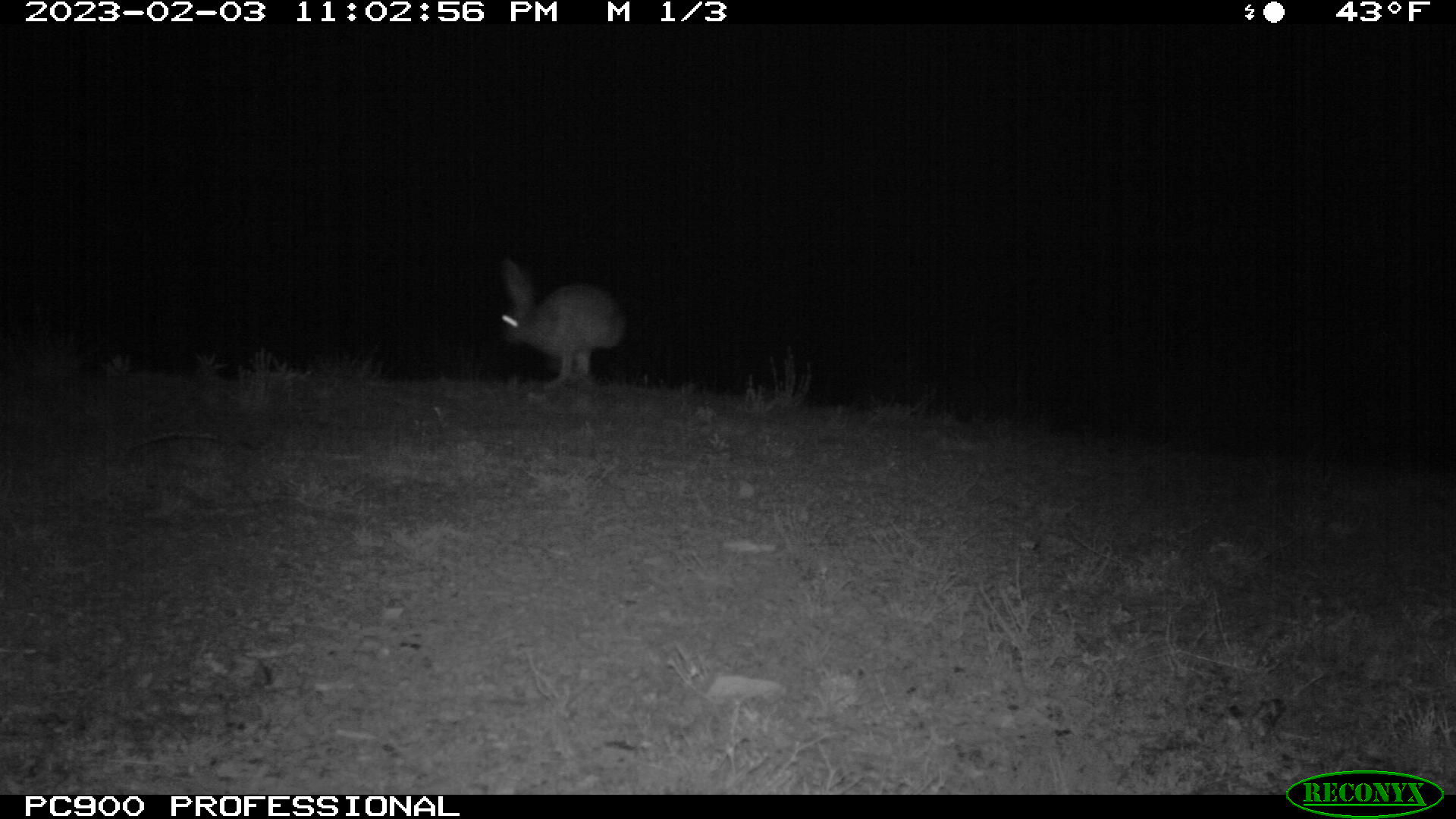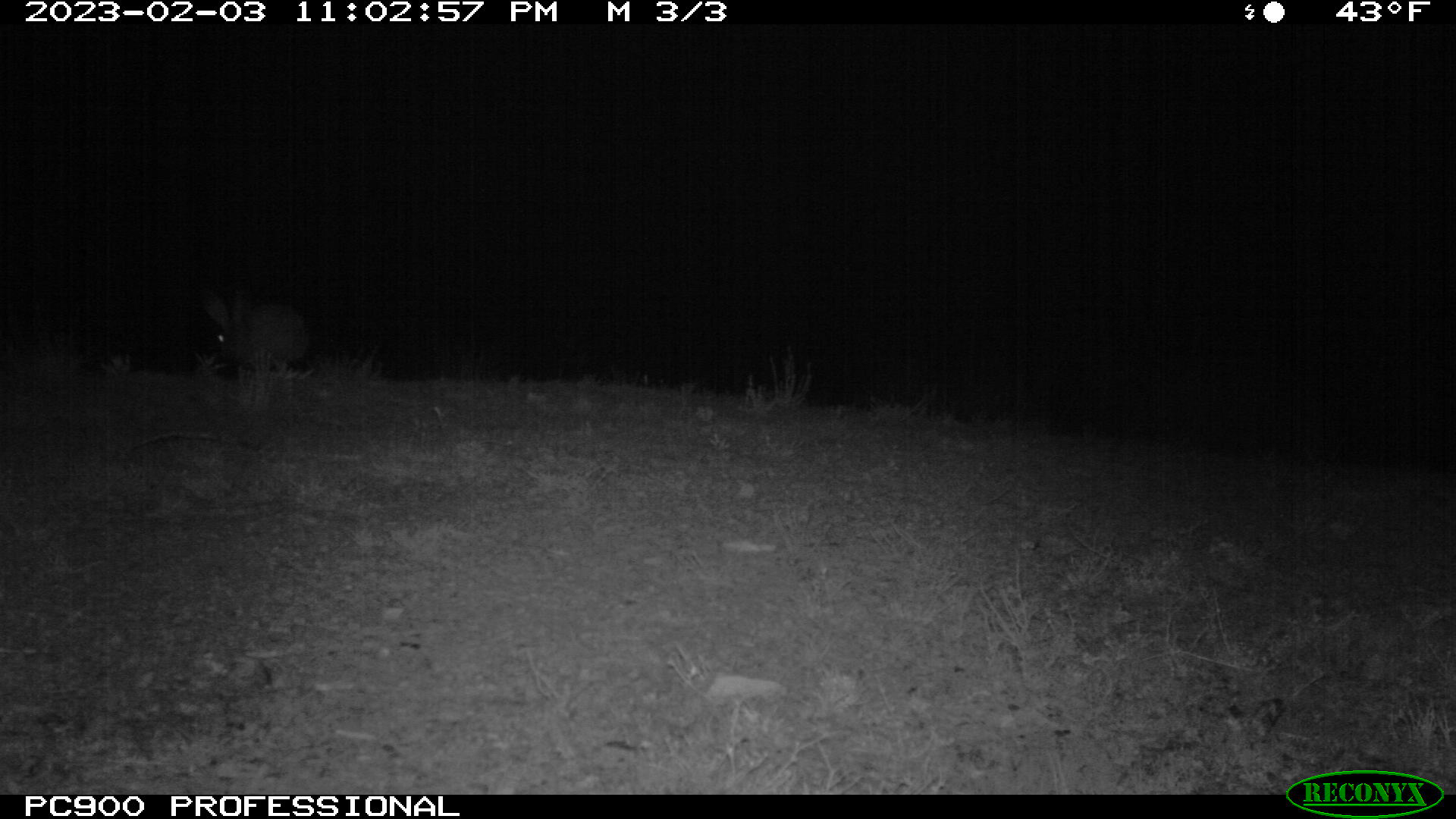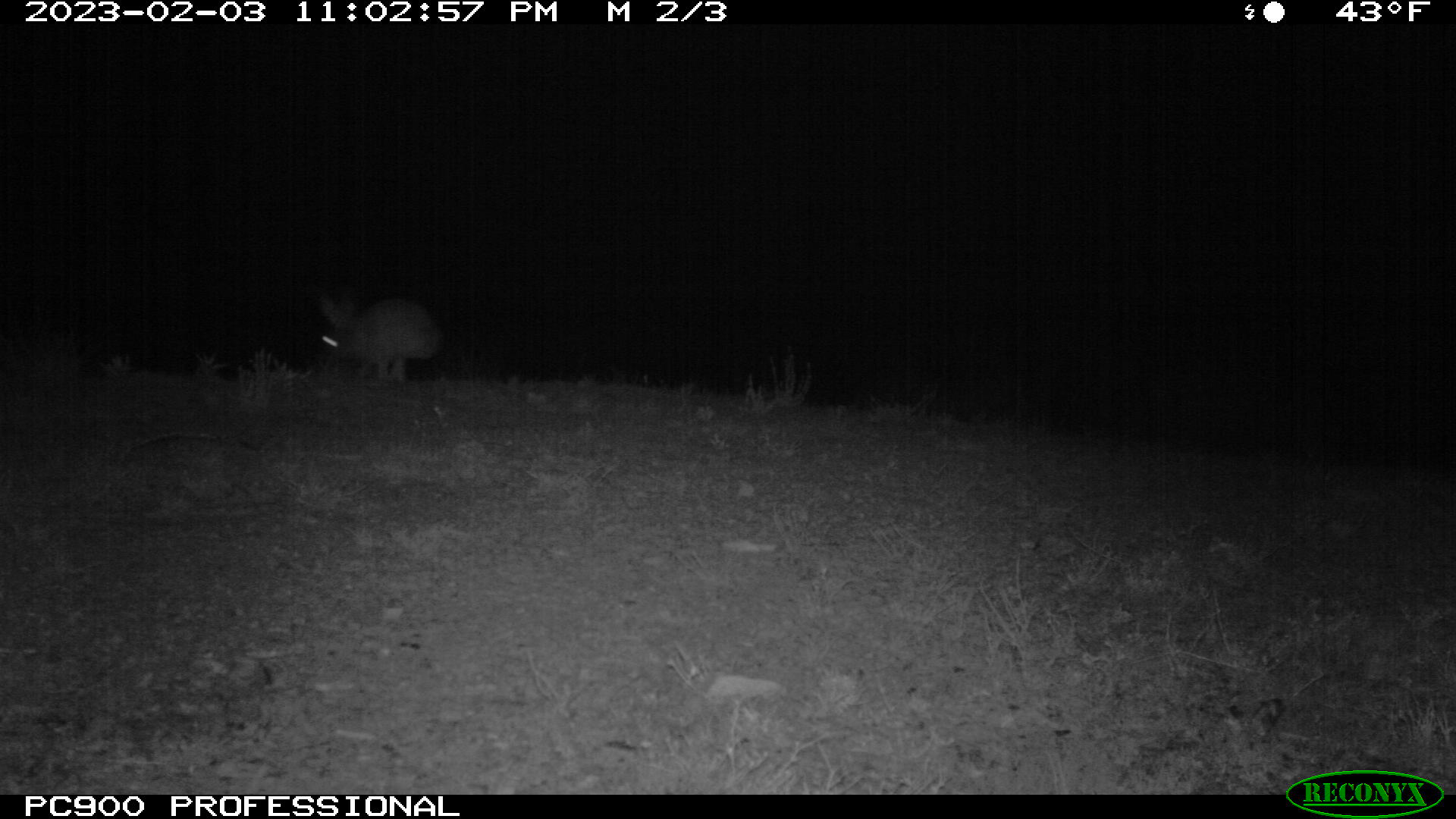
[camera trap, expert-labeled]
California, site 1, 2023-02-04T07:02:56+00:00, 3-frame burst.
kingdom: Animalia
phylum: Chordata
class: Mammalia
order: Lagomorpha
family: Leporidae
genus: Lepus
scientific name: Lepus californicus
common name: black-tailed jackrabbit